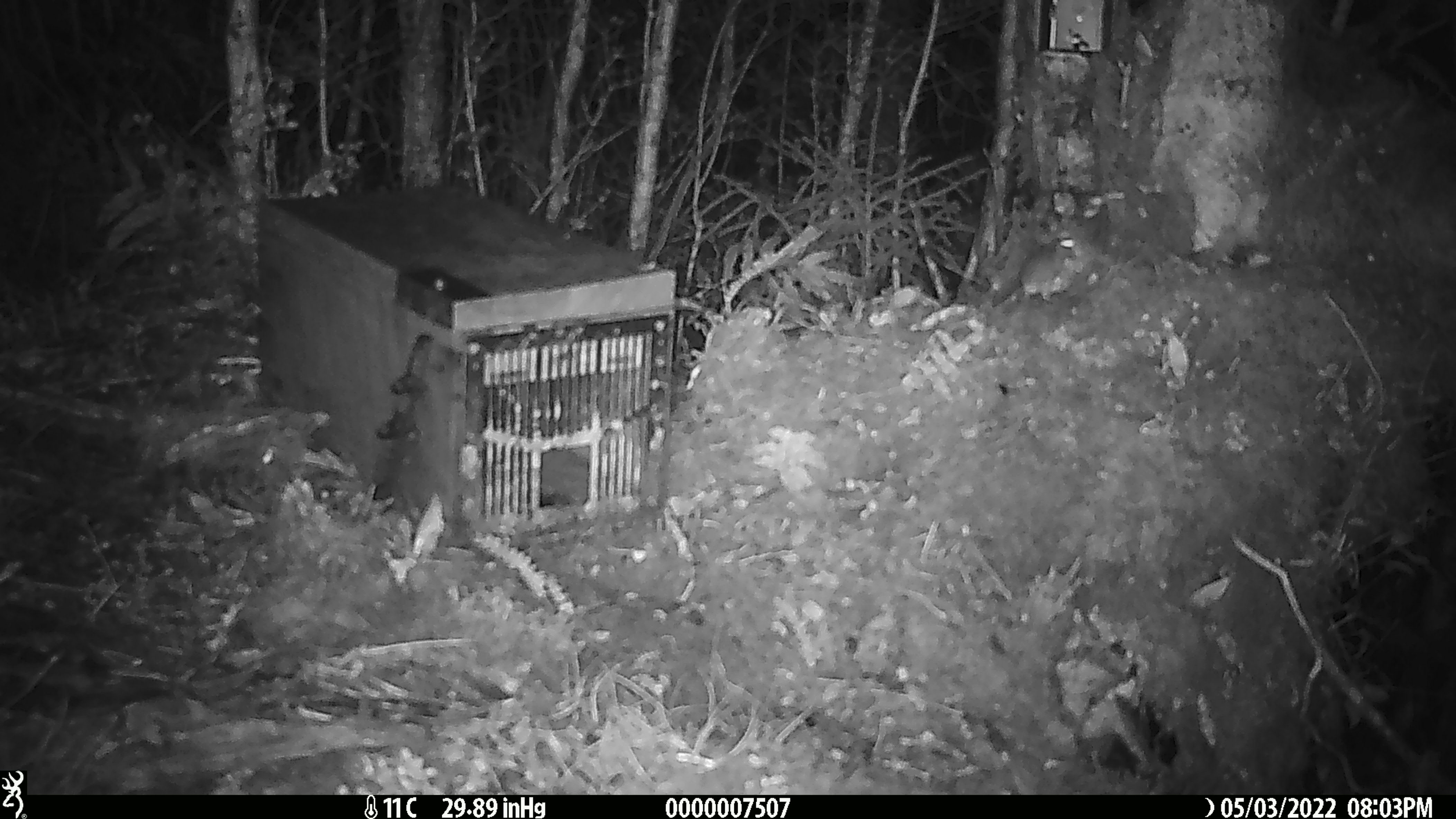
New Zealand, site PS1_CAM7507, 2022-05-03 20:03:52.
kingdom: Animalia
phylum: Chordata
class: Mammalia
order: Rodentia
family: Muridae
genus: Mus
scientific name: Mus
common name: mouse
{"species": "mouse (Mus)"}